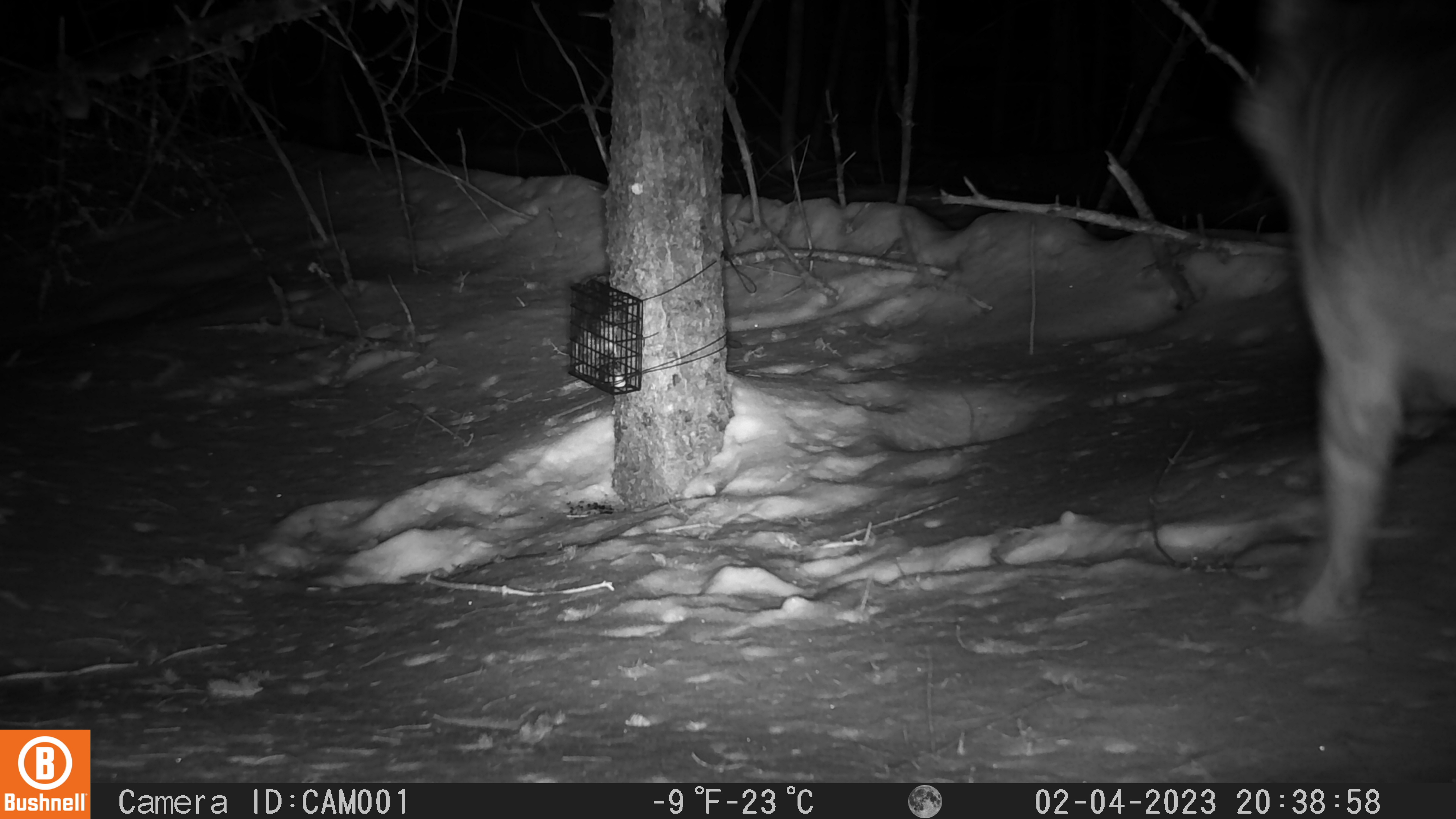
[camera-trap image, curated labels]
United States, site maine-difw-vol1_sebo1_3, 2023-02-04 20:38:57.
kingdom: Animalia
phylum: Chordata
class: Mammalia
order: Carnivora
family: Canidae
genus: Canis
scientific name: Canis latrans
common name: coyote